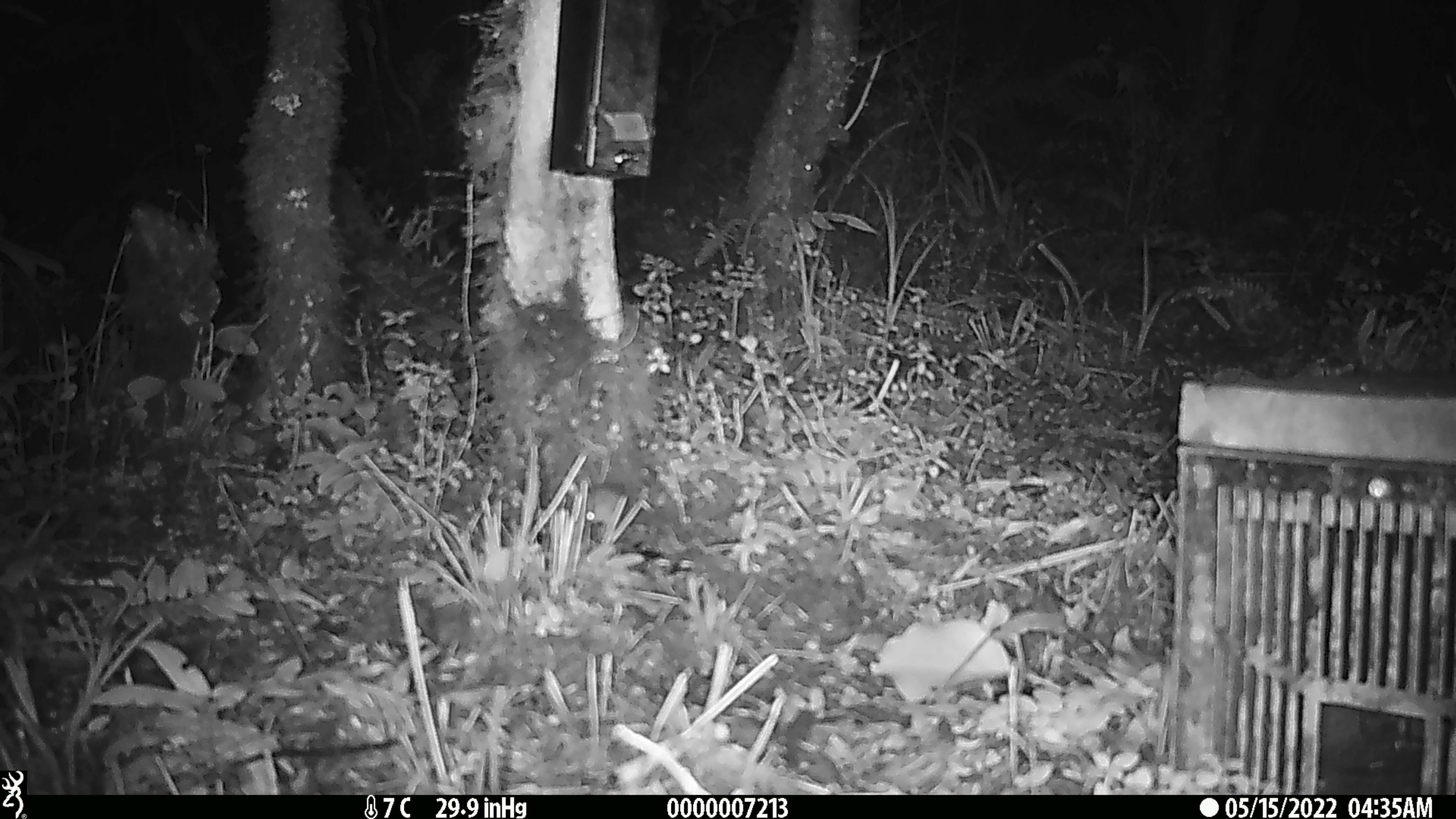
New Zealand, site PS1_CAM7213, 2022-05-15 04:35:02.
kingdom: Animalia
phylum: Chordata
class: Mammalia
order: Rodentia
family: Muridae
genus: Mus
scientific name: Mus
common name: mouse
Mouse (Mus).